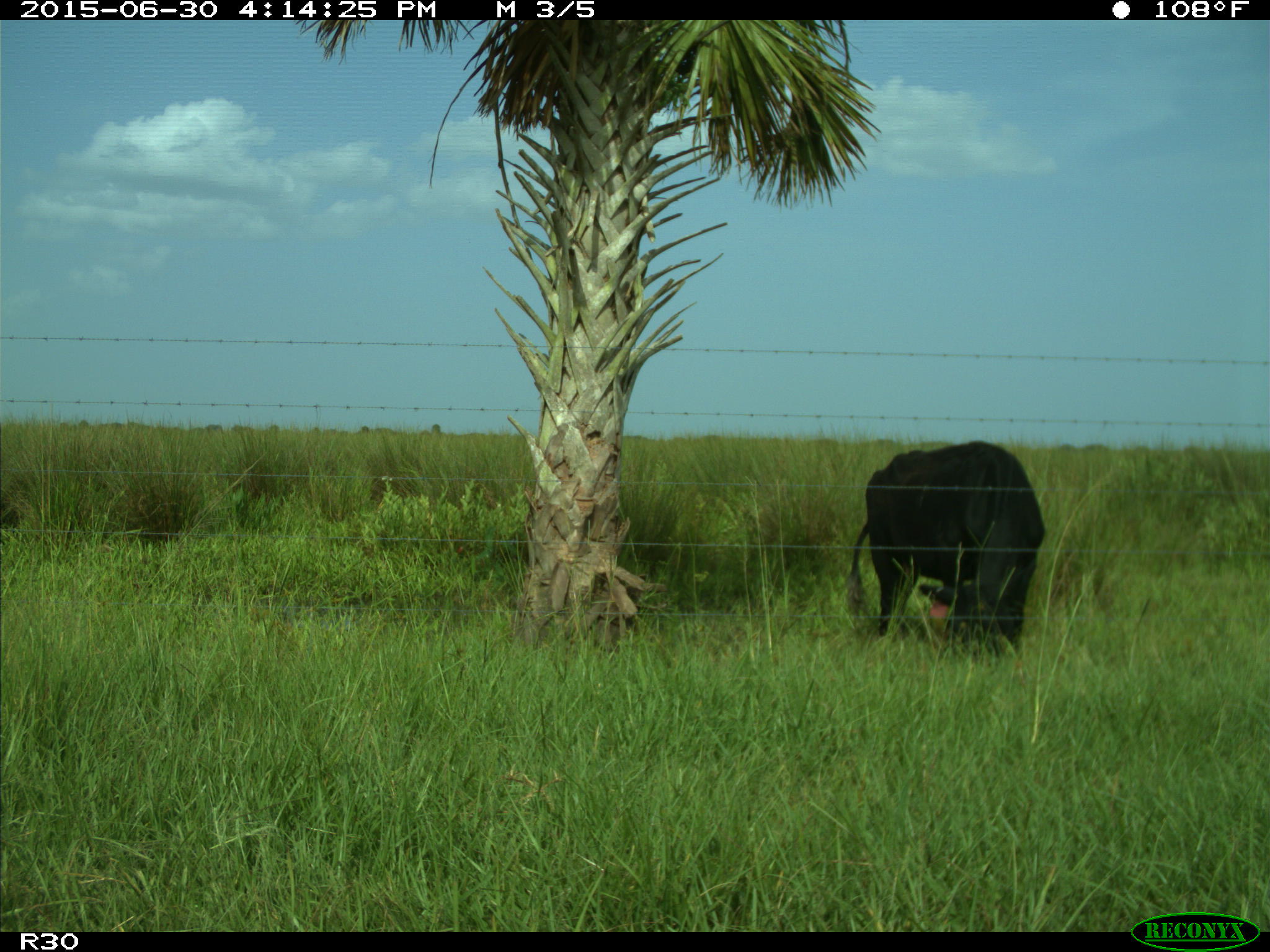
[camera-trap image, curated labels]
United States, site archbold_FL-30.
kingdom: Animalia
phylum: Chordata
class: Mammalia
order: Artiodactyla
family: Bovidae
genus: Bos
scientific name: Bos taurus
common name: domestic cow